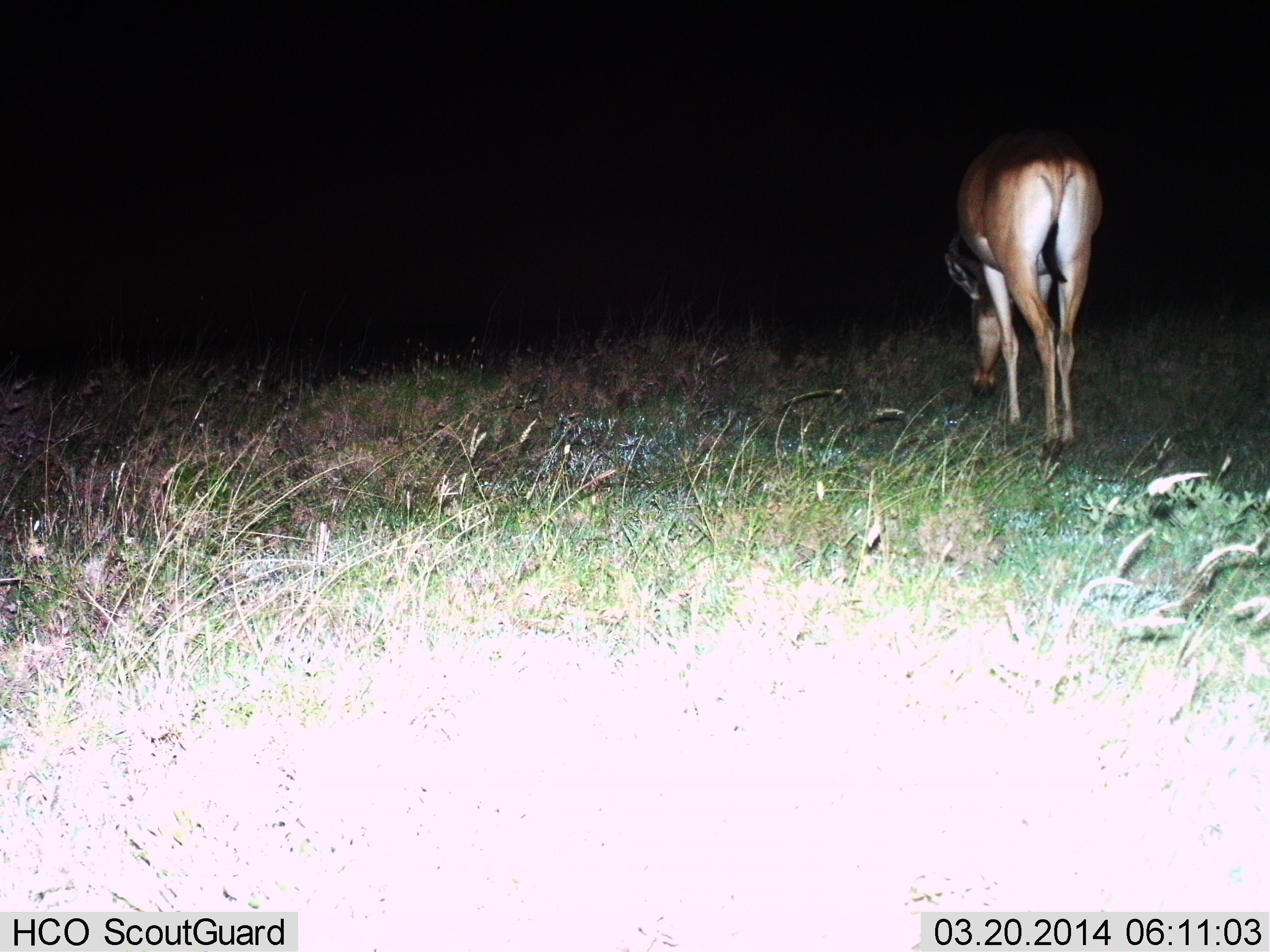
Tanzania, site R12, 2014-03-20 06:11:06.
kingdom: Animalia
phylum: Chordata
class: Mammalia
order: Artiodactyla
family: Bovidae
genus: Alcelaphus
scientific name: Alcelaphus buselaphus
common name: hartebeest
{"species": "hartebeest (Alcelaphus buselaphus)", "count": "1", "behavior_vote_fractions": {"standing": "0%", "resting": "0%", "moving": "0%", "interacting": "0%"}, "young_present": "0%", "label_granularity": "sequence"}